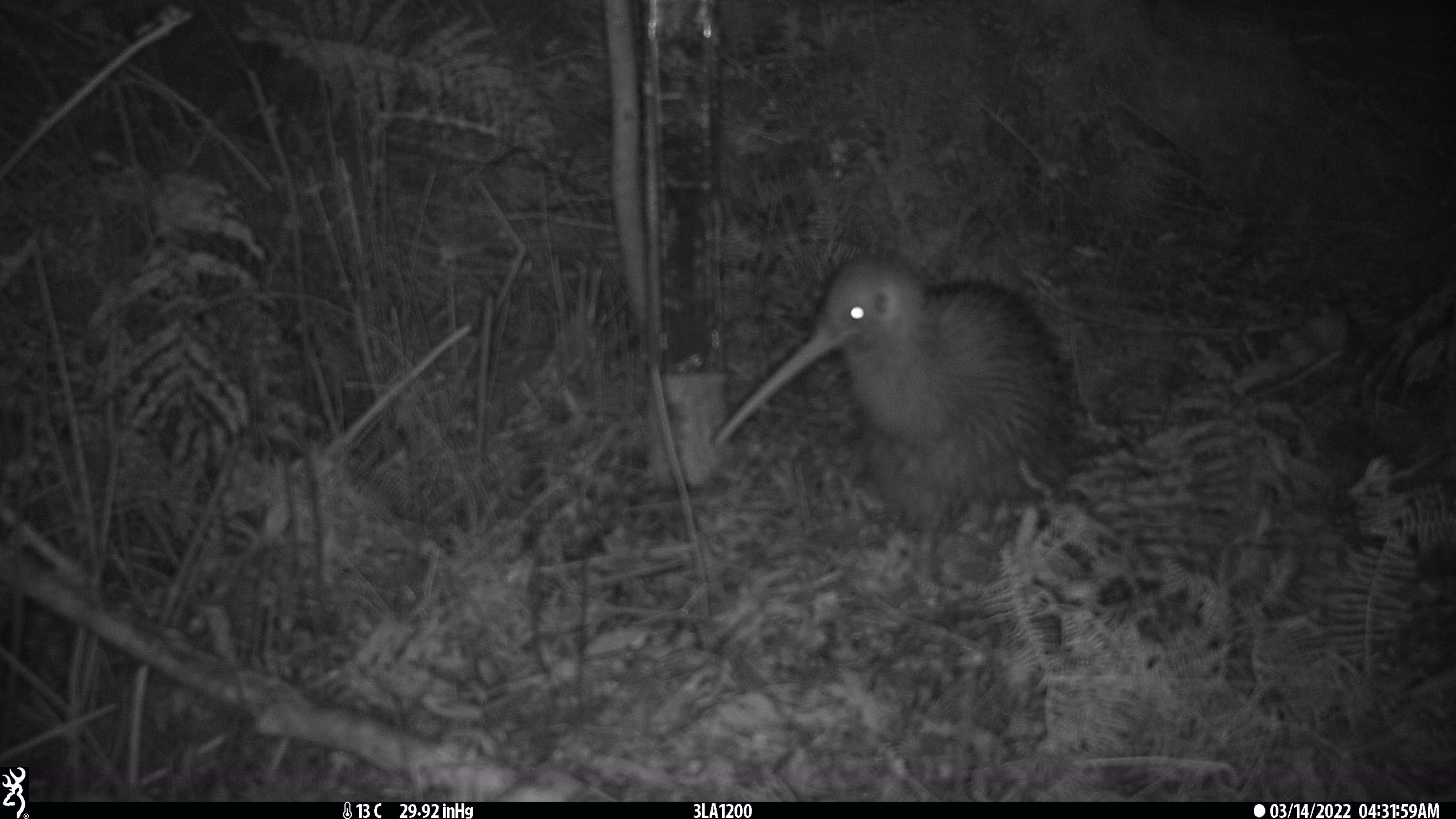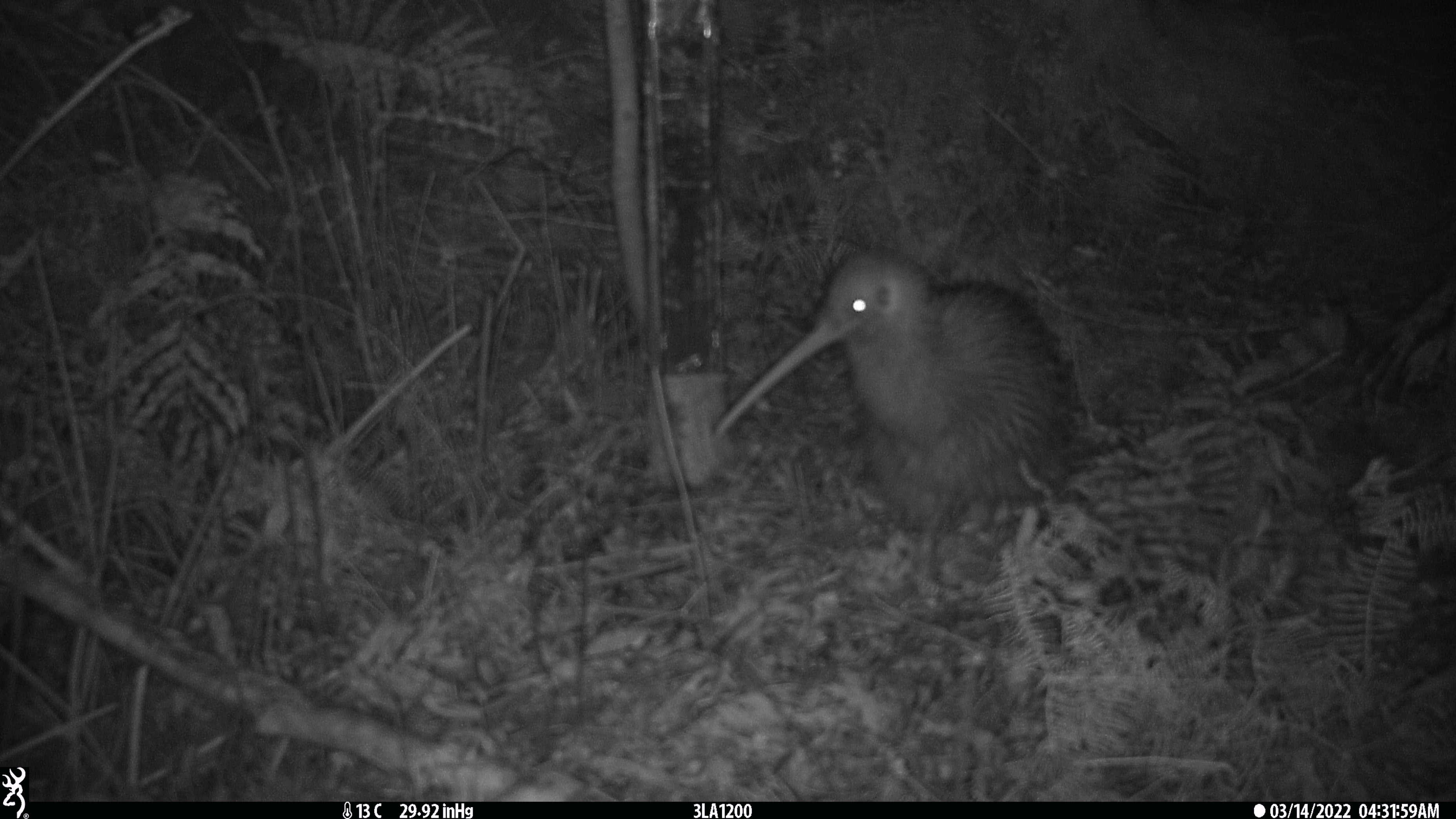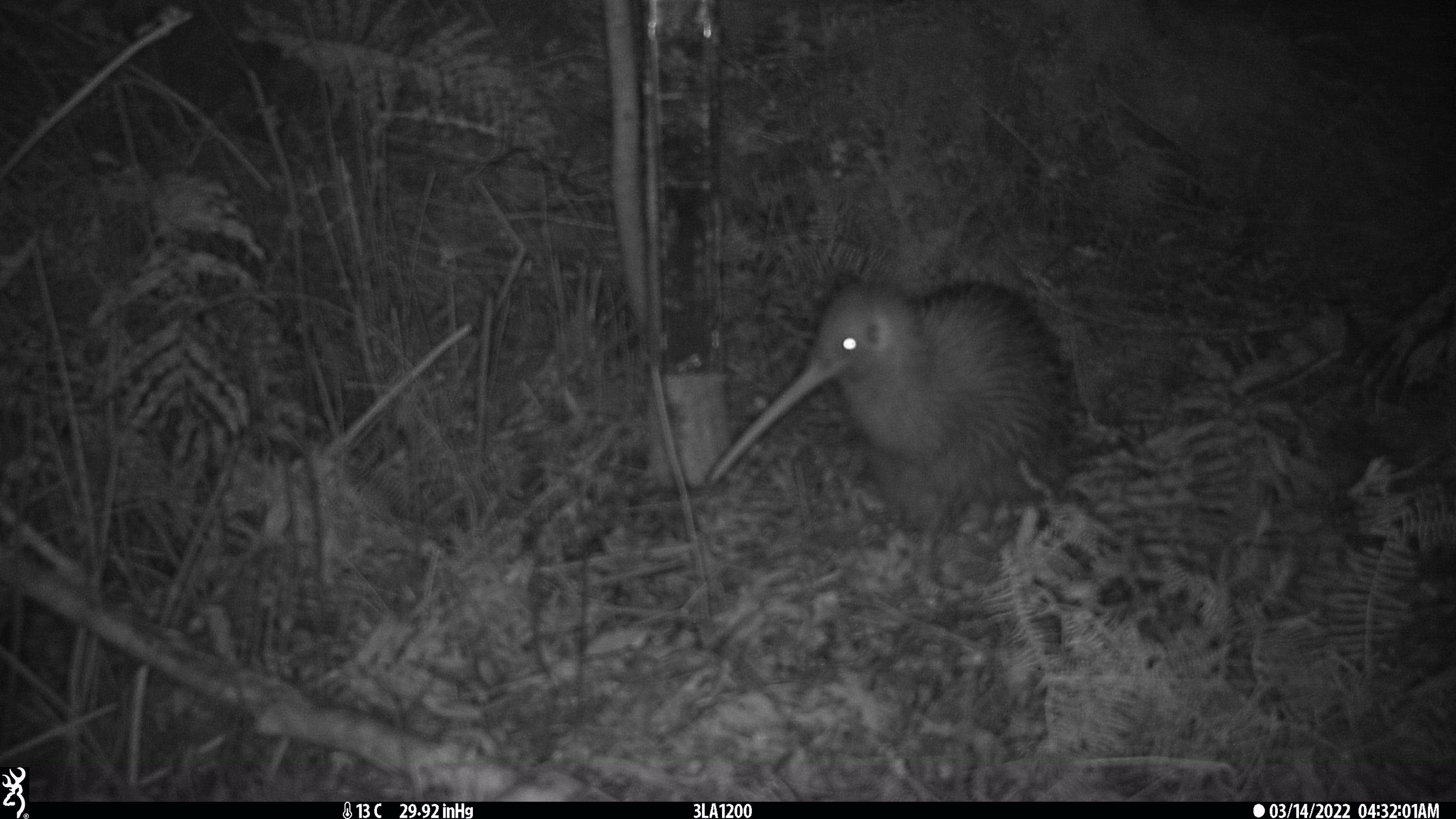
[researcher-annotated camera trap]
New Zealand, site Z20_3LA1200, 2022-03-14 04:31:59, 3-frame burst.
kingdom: Animalia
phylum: Chordata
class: Aves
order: Apterygiformes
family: Apterygidae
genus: Apteryx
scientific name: Apteryx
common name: kiwi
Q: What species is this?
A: Kiwi (Apteryx).